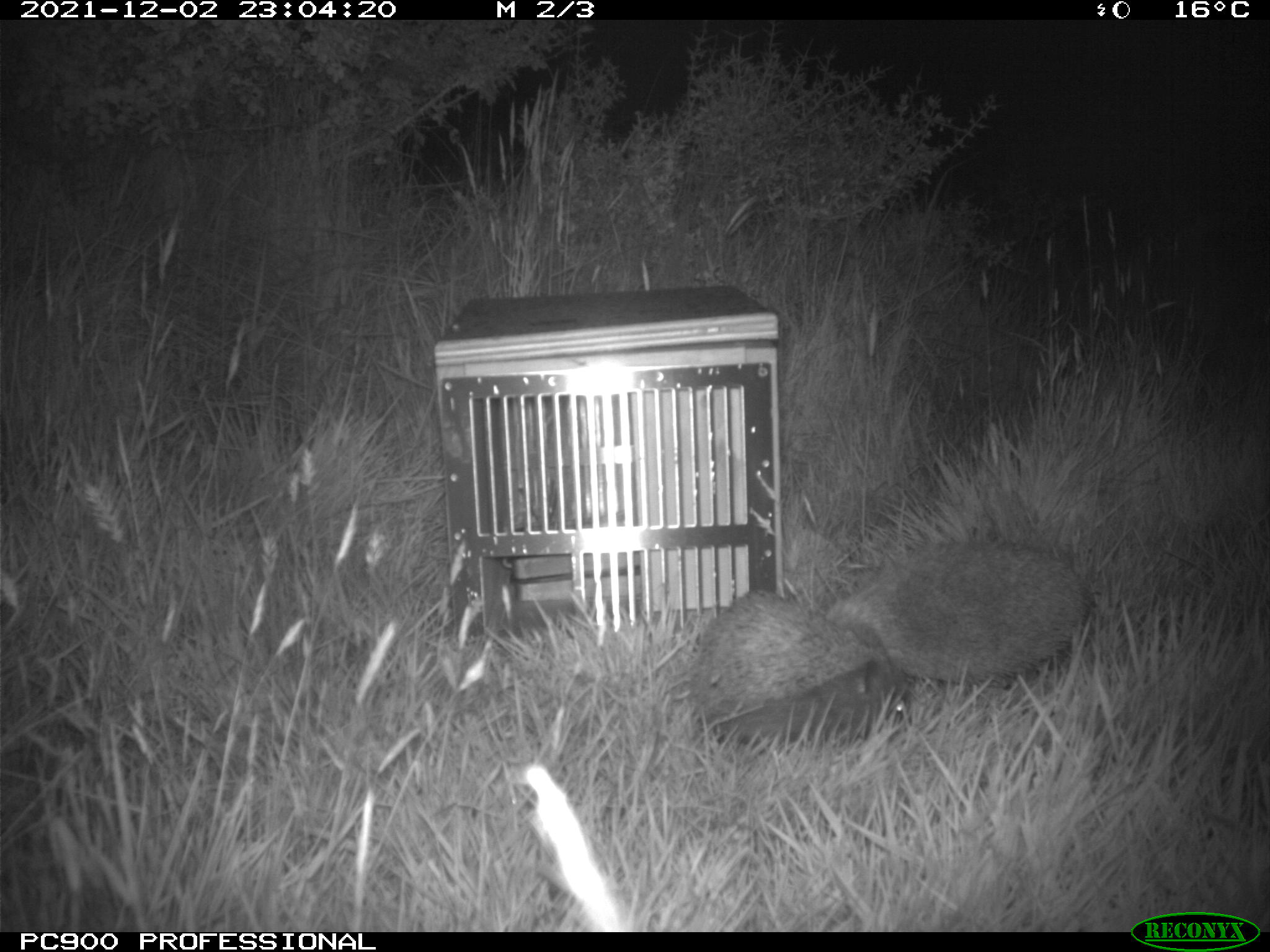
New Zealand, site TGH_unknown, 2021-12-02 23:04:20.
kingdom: Animalia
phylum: Chordata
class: Mammalia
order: Eulipotyphla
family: Erinaceidae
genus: Erinaceus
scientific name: Erinaceus europaeus europaeus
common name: european hedgehog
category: hedgehog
Hedgehog (european hedgehog) (Erinaceus europaeus europaeus).